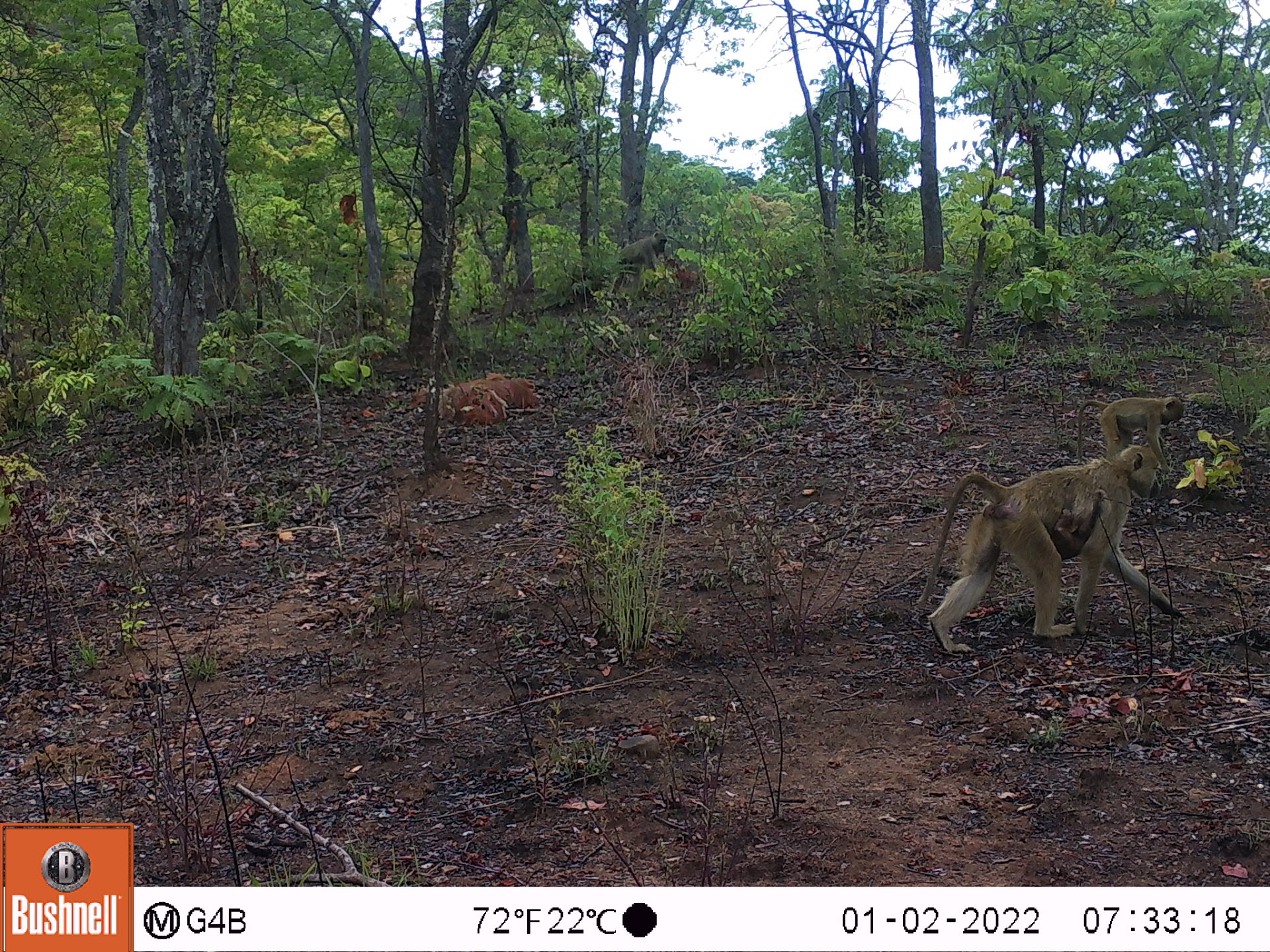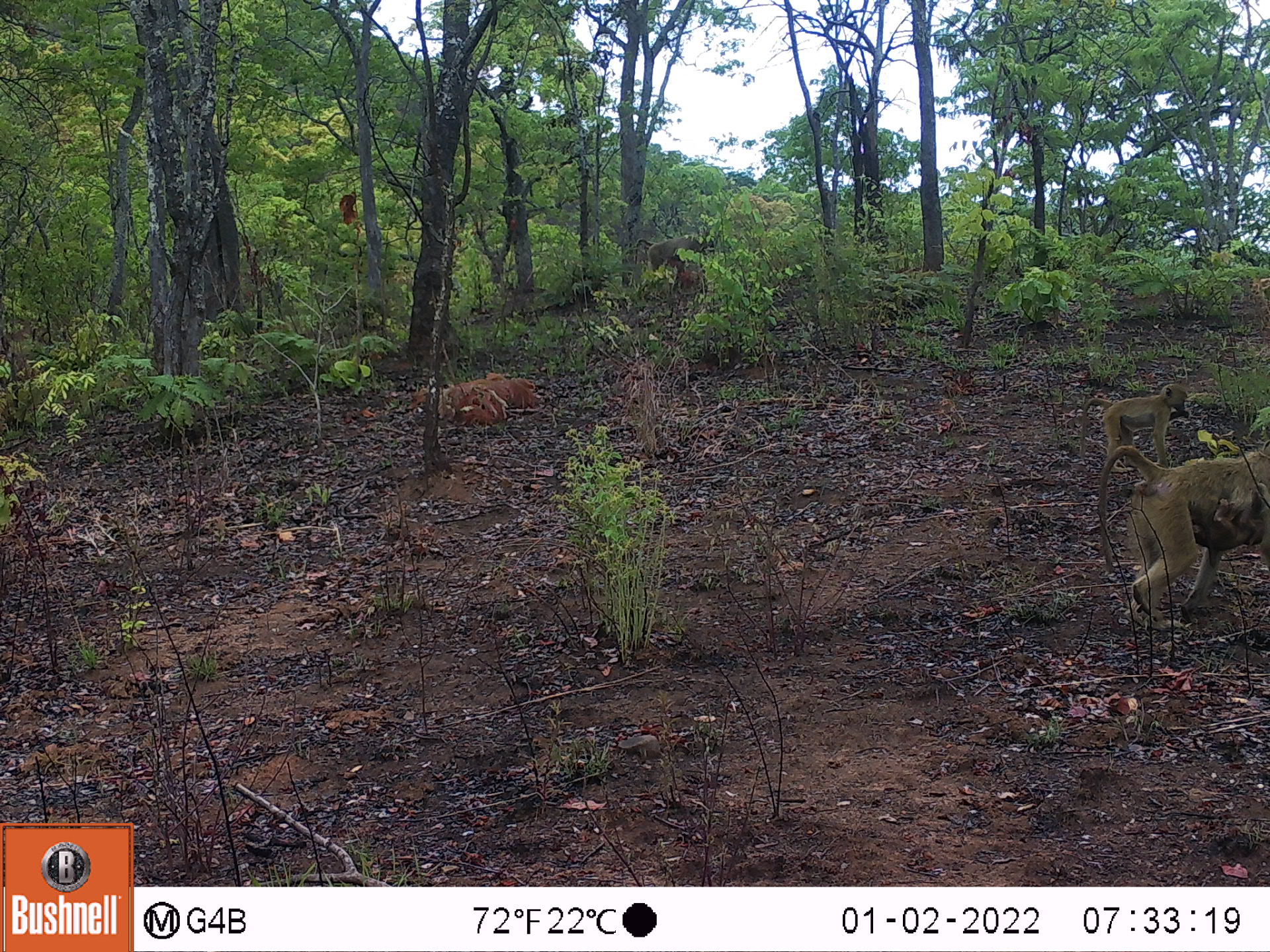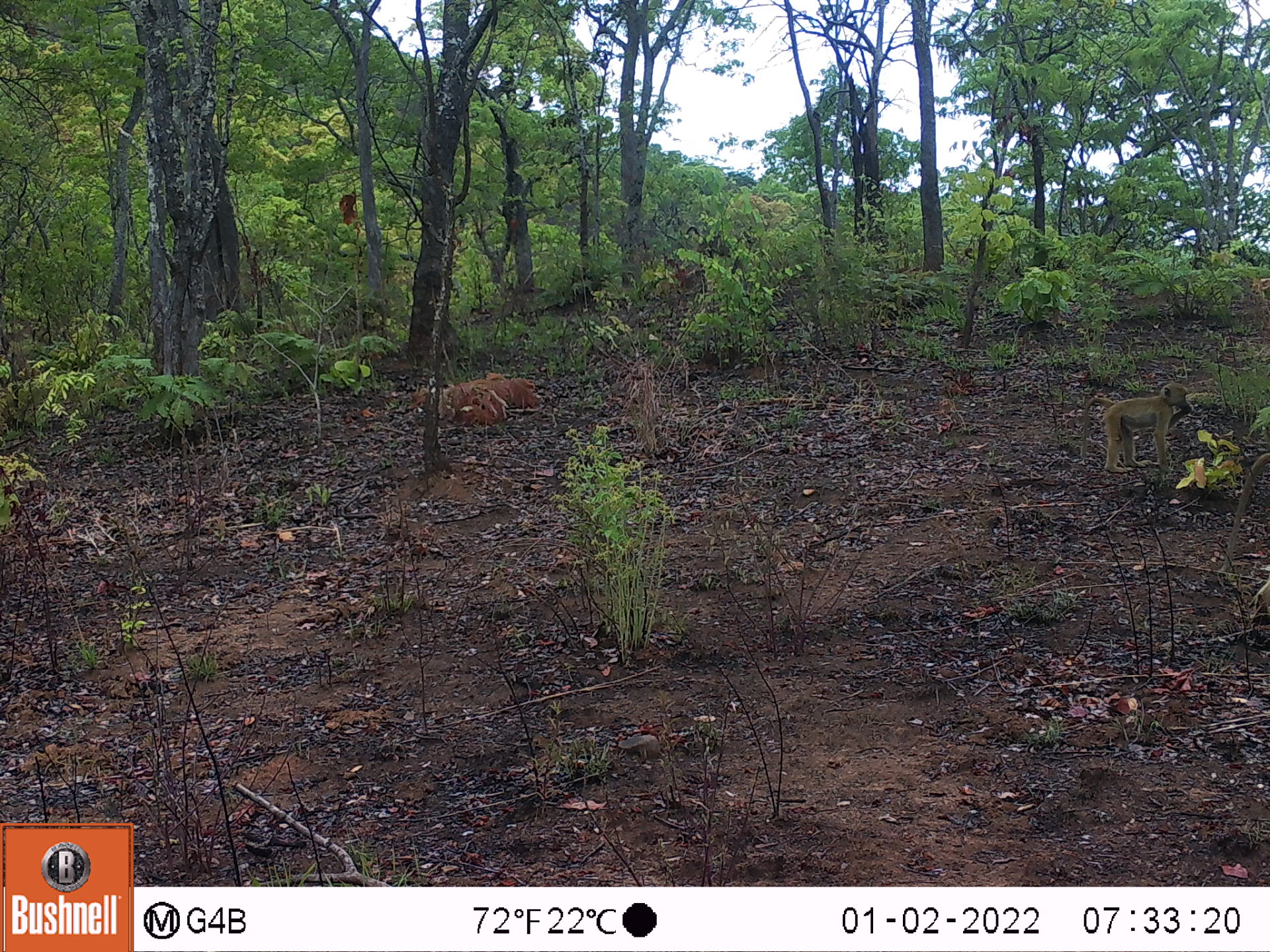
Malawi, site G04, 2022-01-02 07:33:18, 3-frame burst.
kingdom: Animalia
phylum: Chordata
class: Mammalia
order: Primates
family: Cercopithecidae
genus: Papio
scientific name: Papio cynocephalus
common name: yellow baboon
Yellow baboon (Papio cynocephalus), count 4.